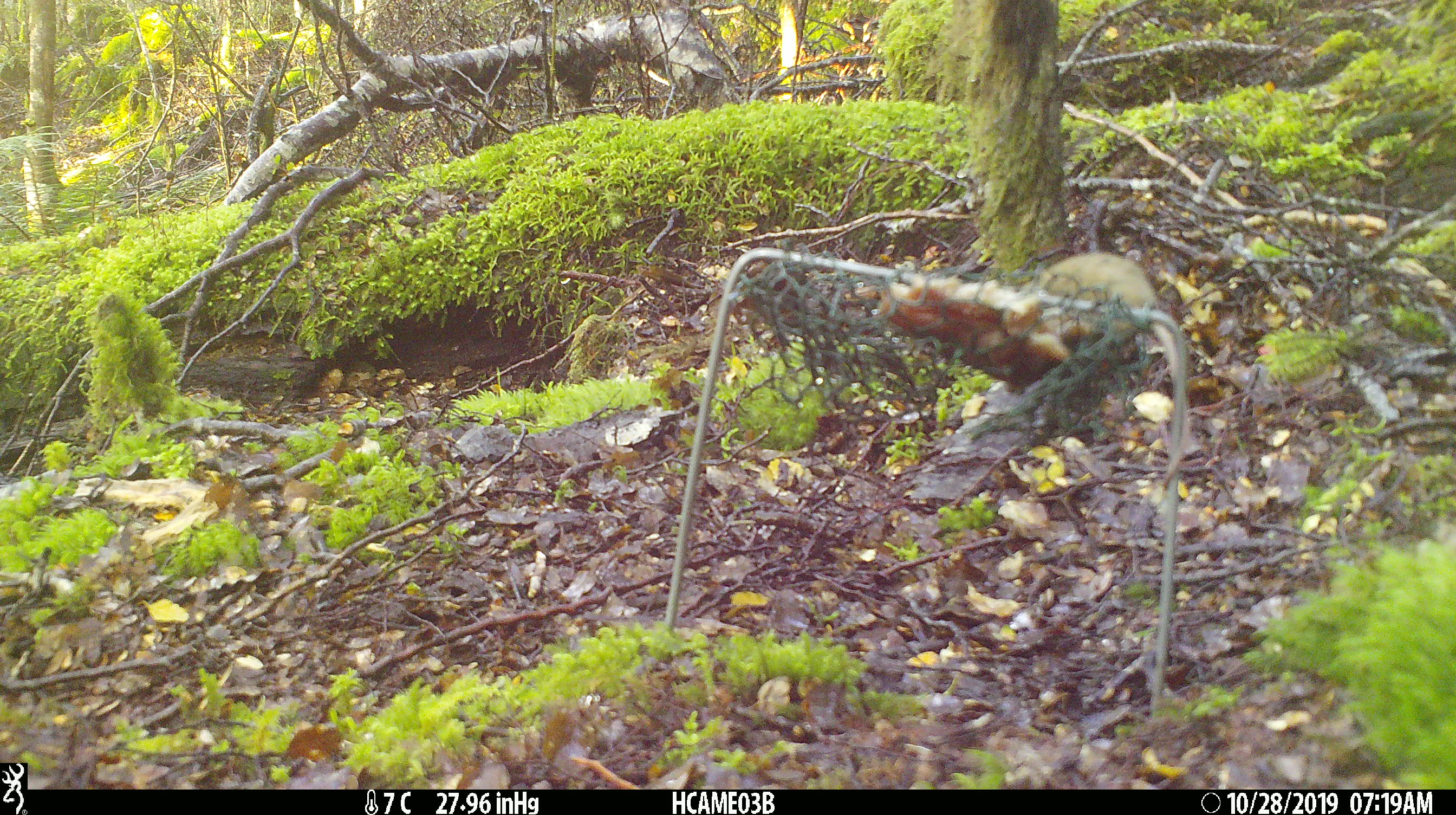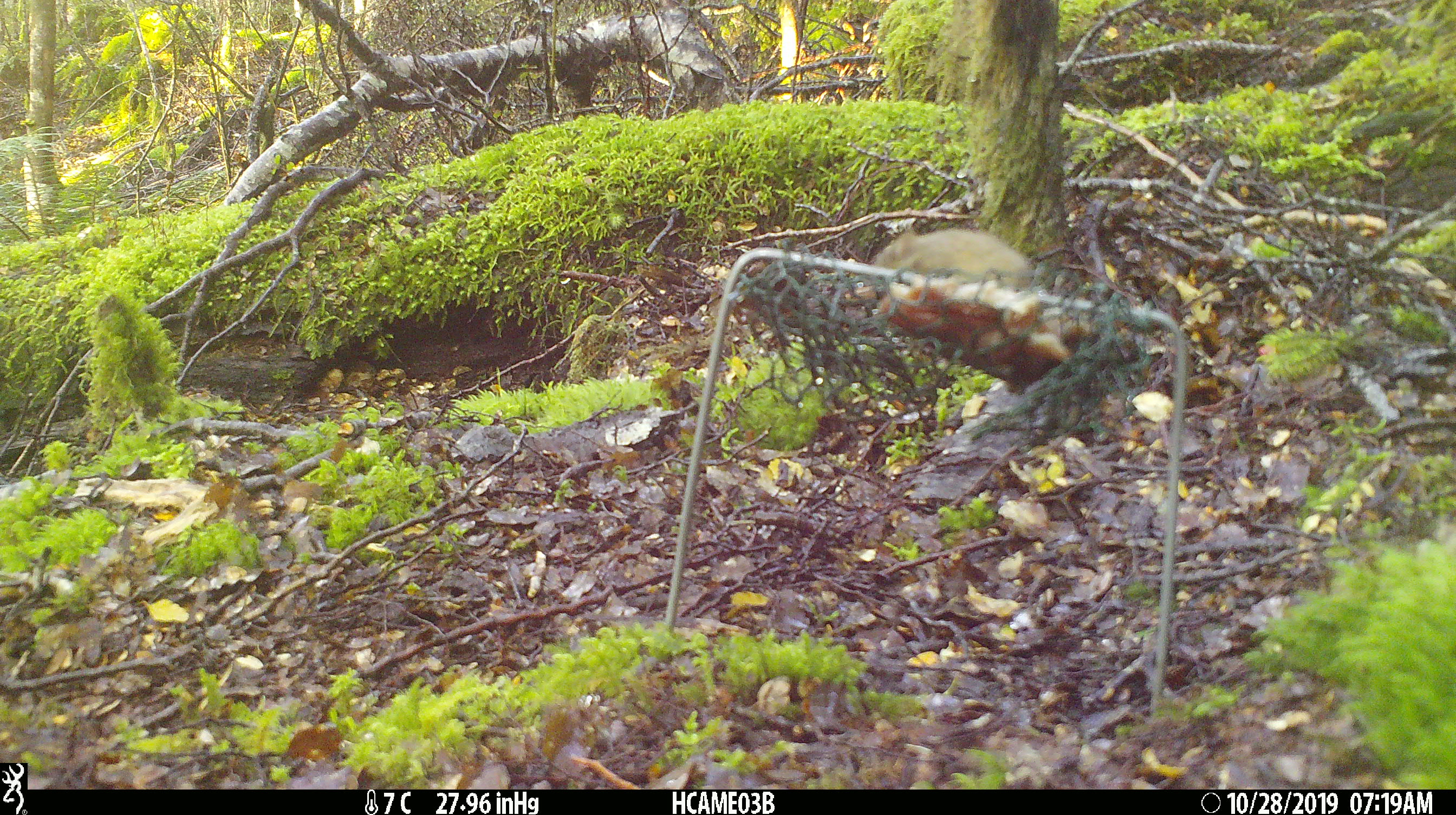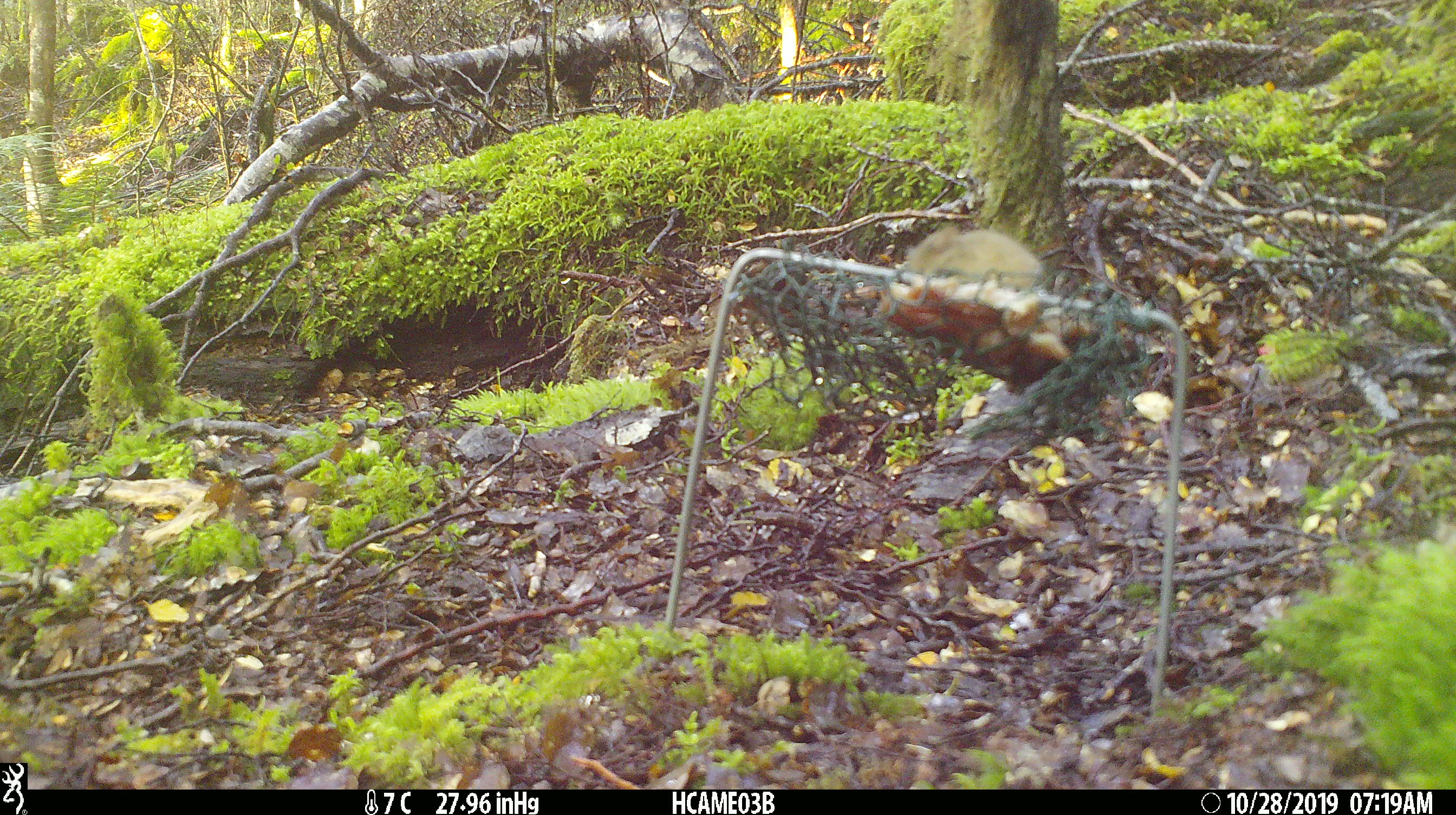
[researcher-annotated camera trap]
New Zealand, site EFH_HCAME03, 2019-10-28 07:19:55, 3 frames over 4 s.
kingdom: Animalia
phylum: Chordata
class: Mammalia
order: Rodentia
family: Muridae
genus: Mus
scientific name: Mus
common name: mouse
Mouse (Mus).